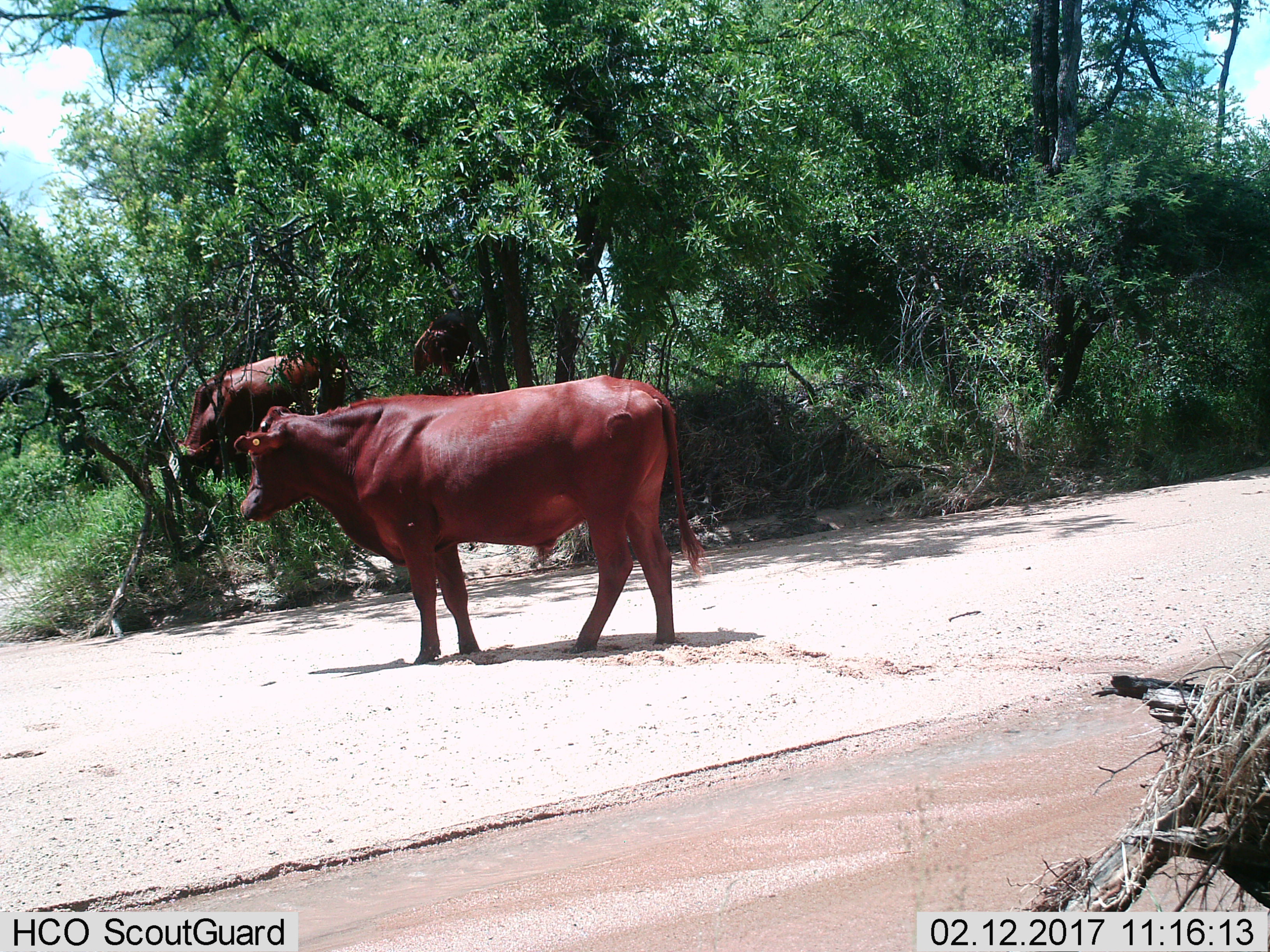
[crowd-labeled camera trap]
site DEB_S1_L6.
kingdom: Animalia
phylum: Chordata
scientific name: Vertebrata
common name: domestic animal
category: domesticanimal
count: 3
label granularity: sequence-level